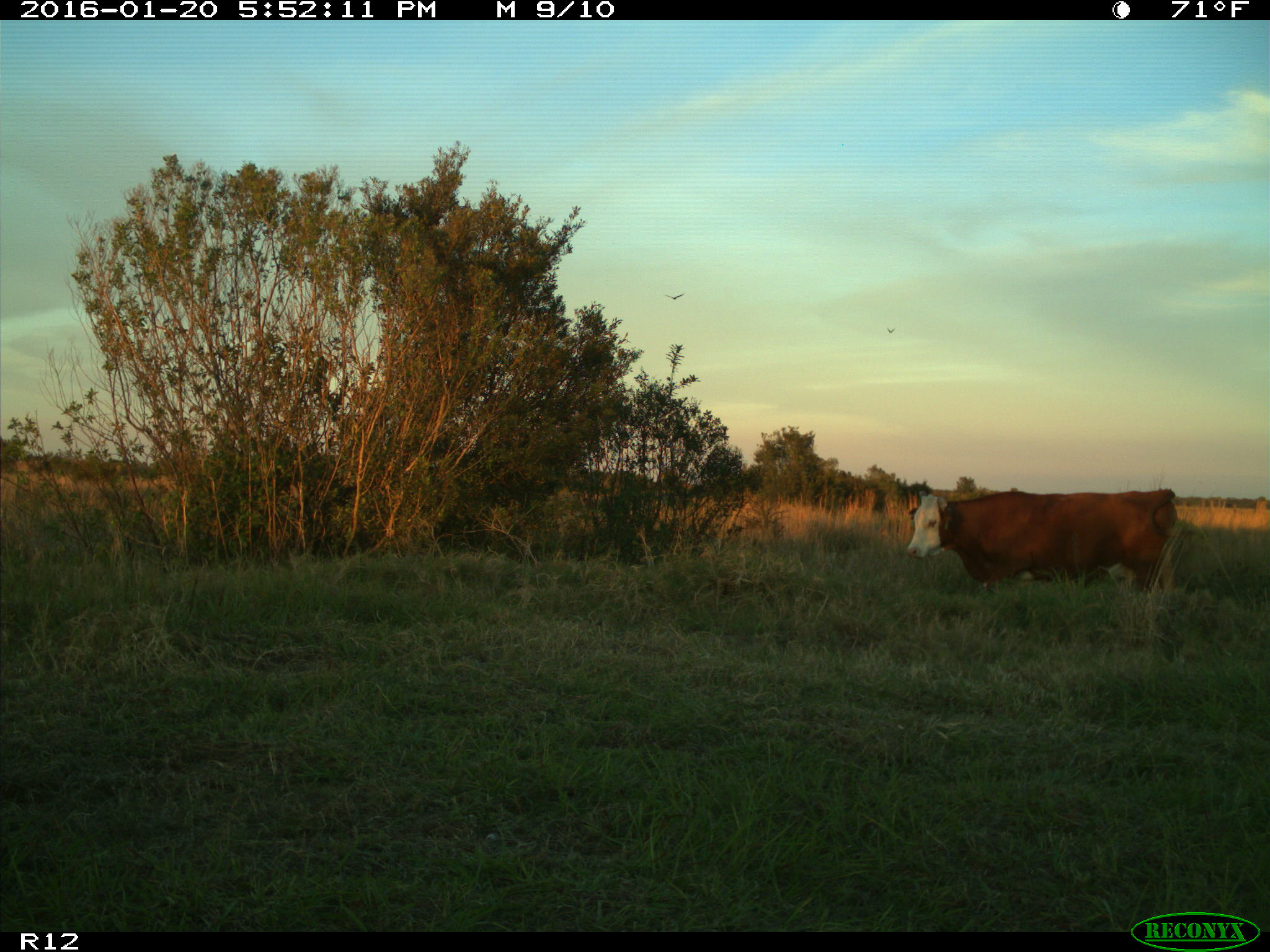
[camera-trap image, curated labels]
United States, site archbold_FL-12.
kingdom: Animalia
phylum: Chordata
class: Mammalia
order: Artiodactyla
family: Bovidae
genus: Bos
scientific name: Bos taurus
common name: domestic cow